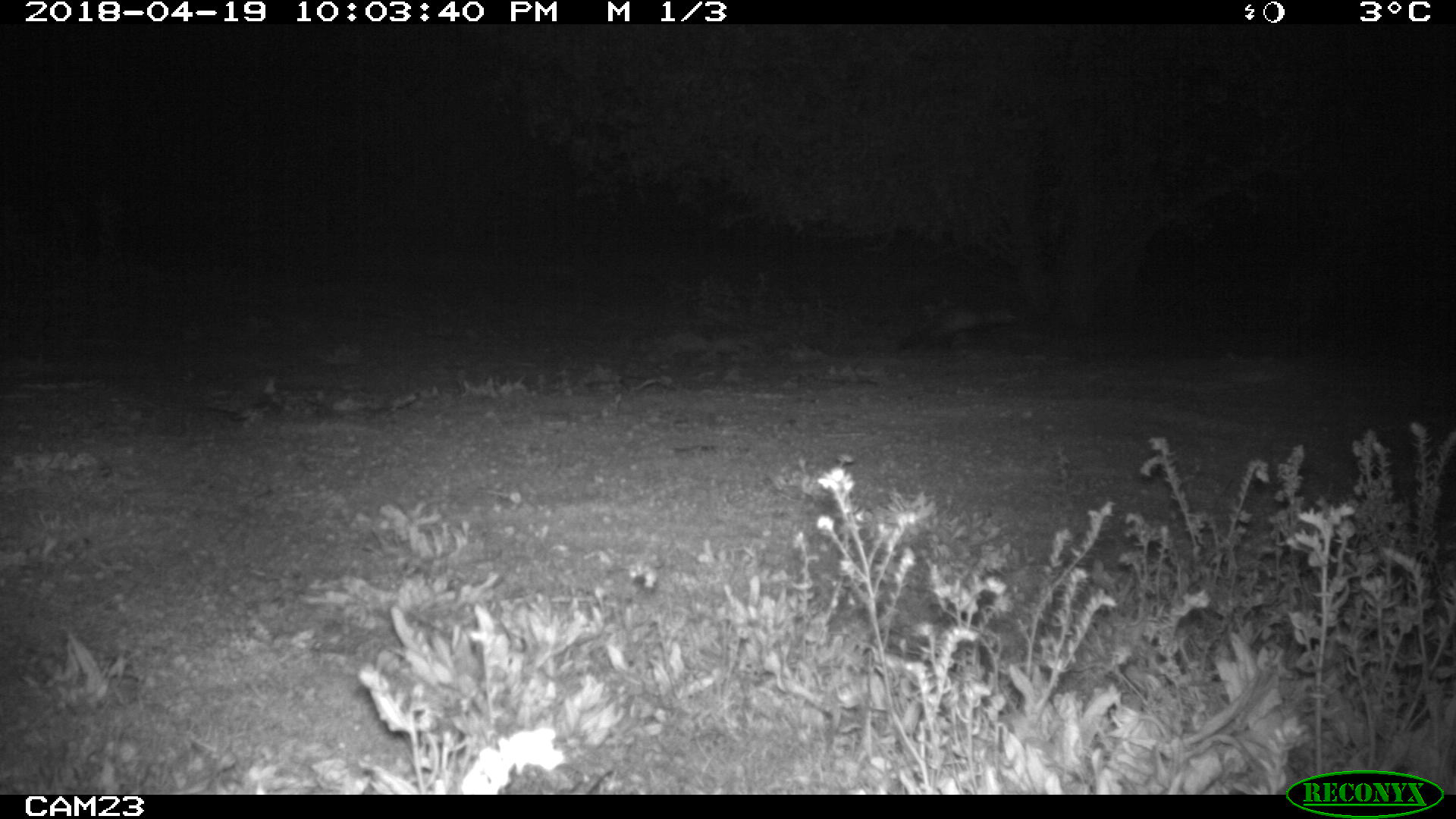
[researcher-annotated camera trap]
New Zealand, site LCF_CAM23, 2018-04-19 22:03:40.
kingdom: Animalia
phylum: Chordata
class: Mammalia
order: Carnivora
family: Mustelidae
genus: Mustela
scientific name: Mustela furo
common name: ferret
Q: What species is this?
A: Ferret (Mustela furo).